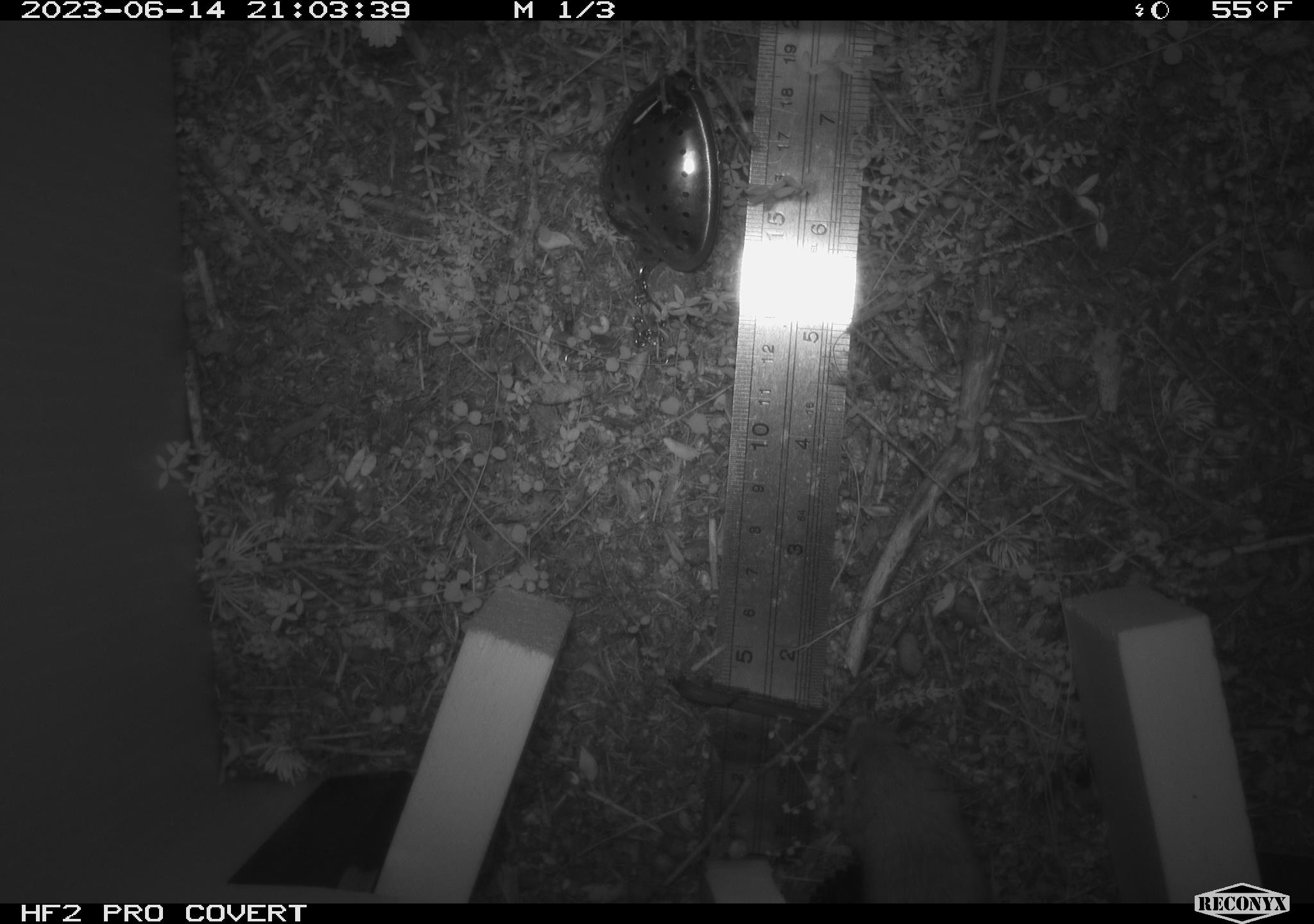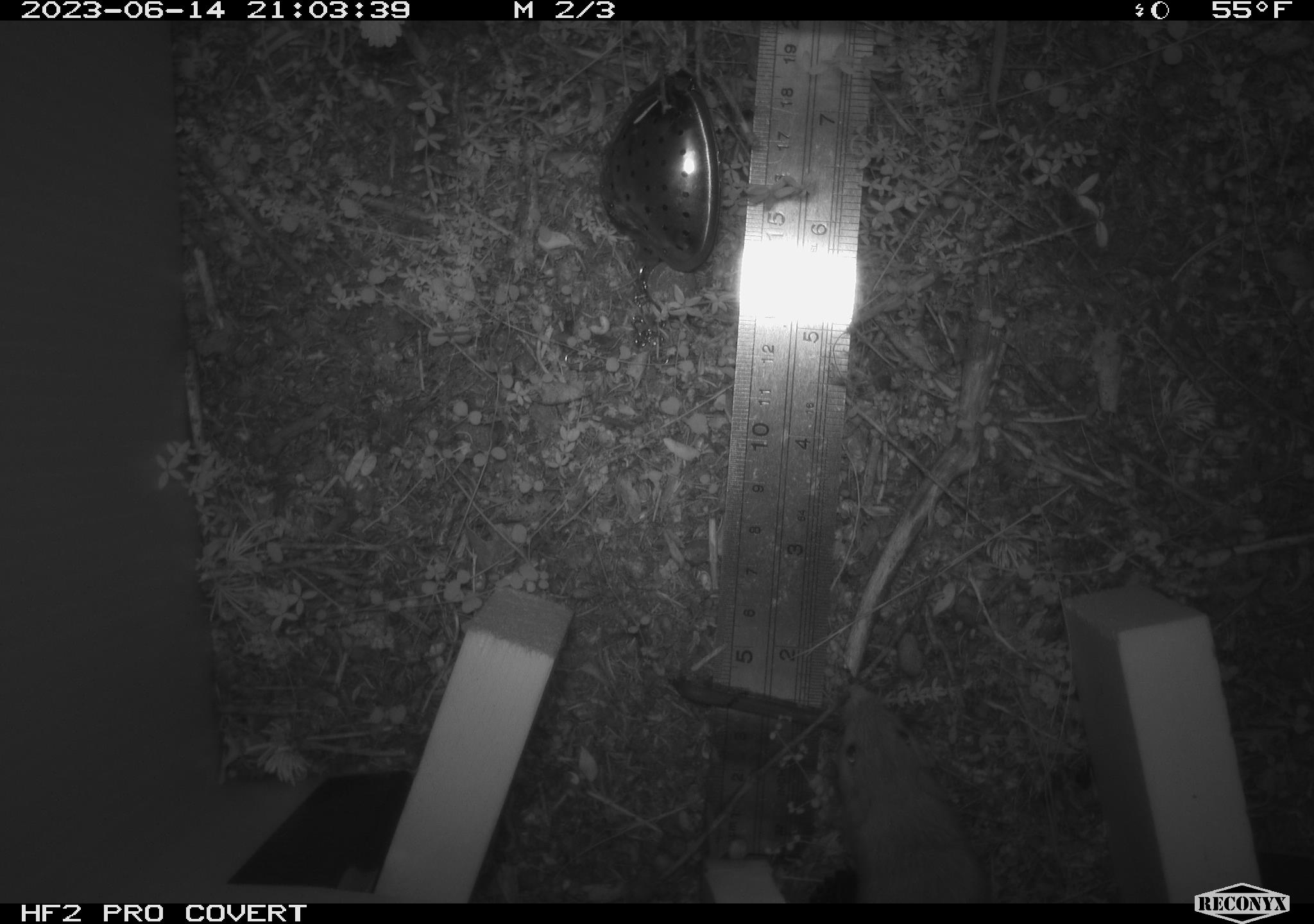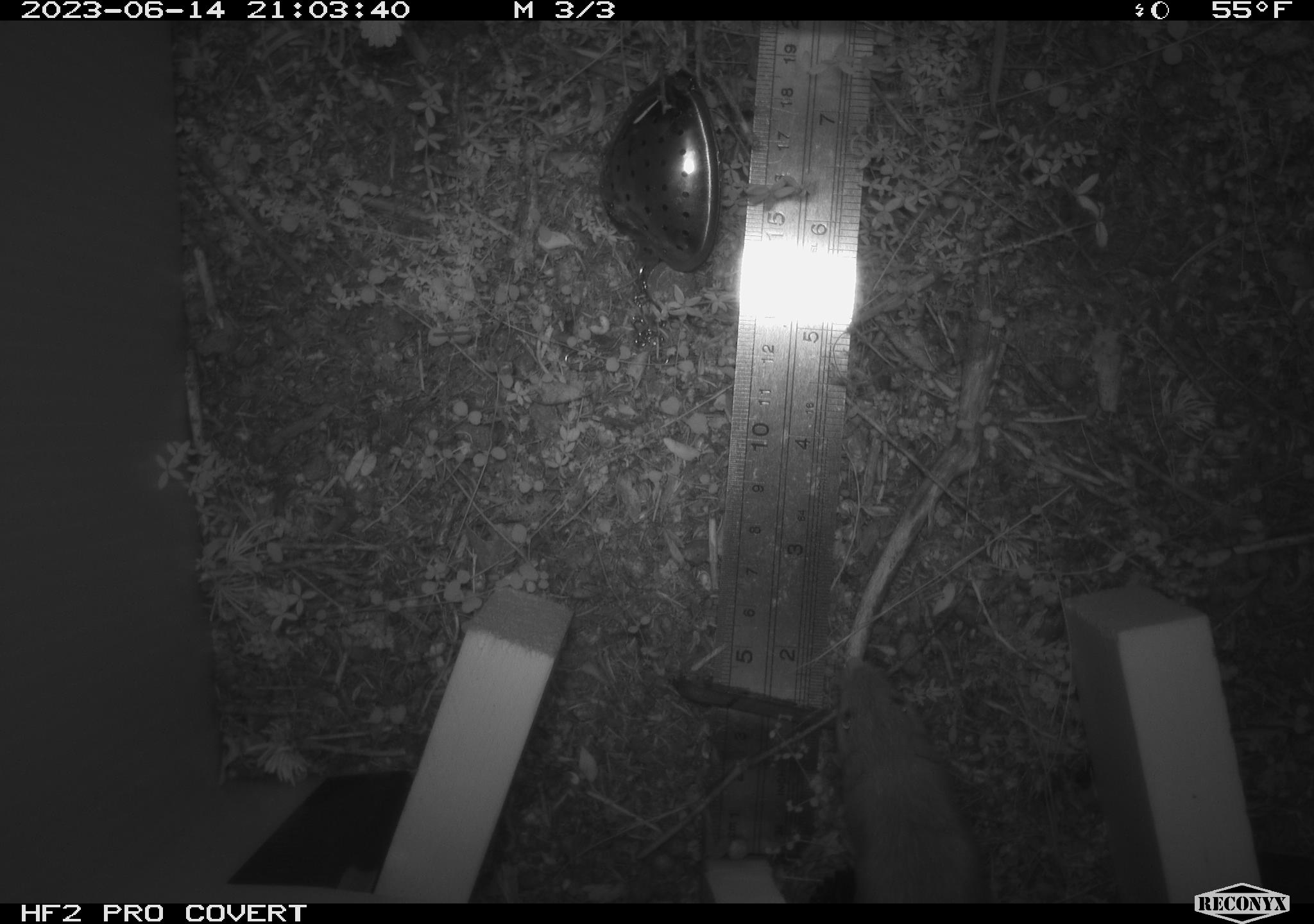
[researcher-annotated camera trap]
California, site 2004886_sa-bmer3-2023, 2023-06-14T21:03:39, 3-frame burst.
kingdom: Animalia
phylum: Chordata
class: Mammalia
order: Rodentia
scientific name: Rodentia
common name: mouse species